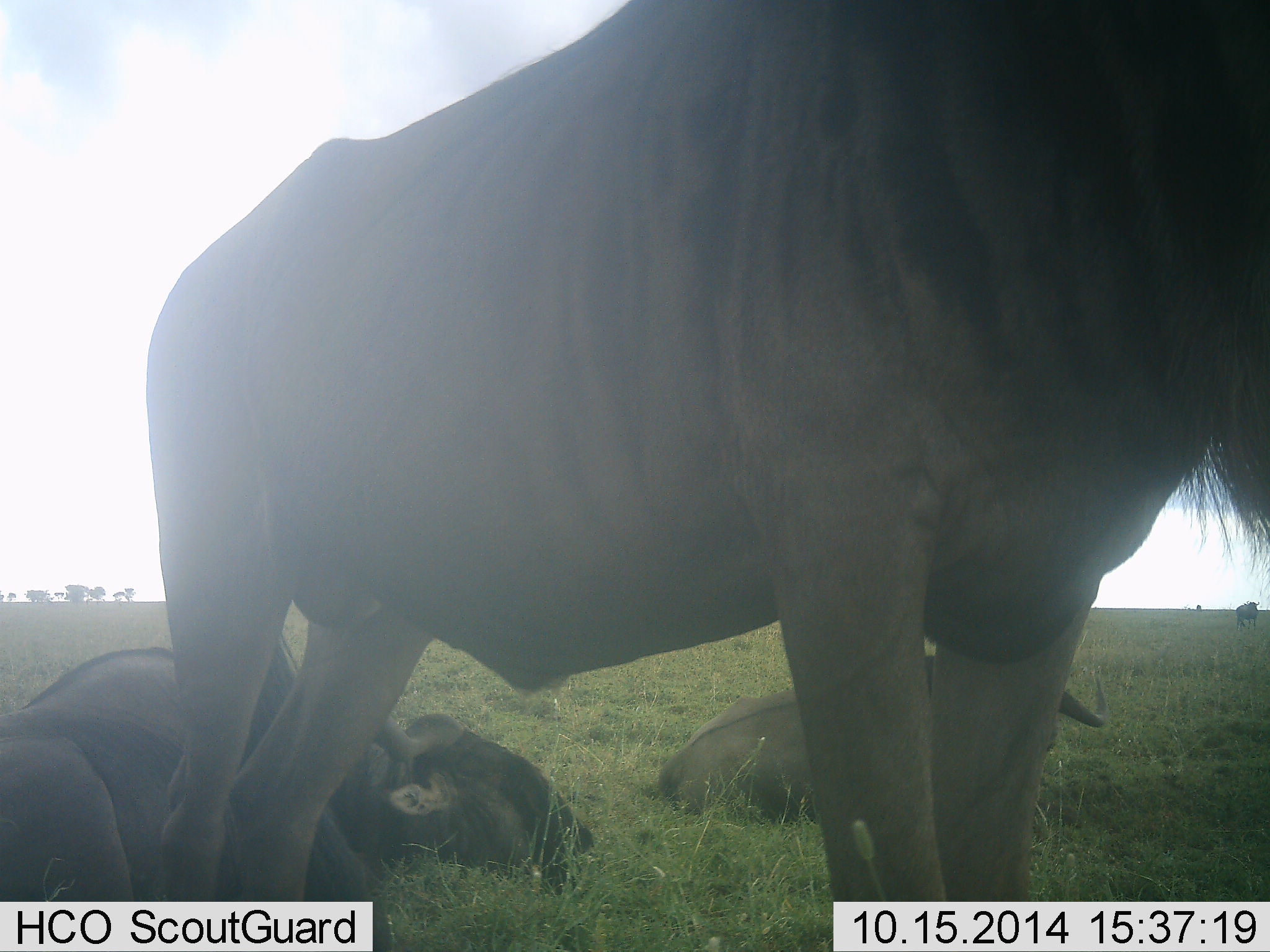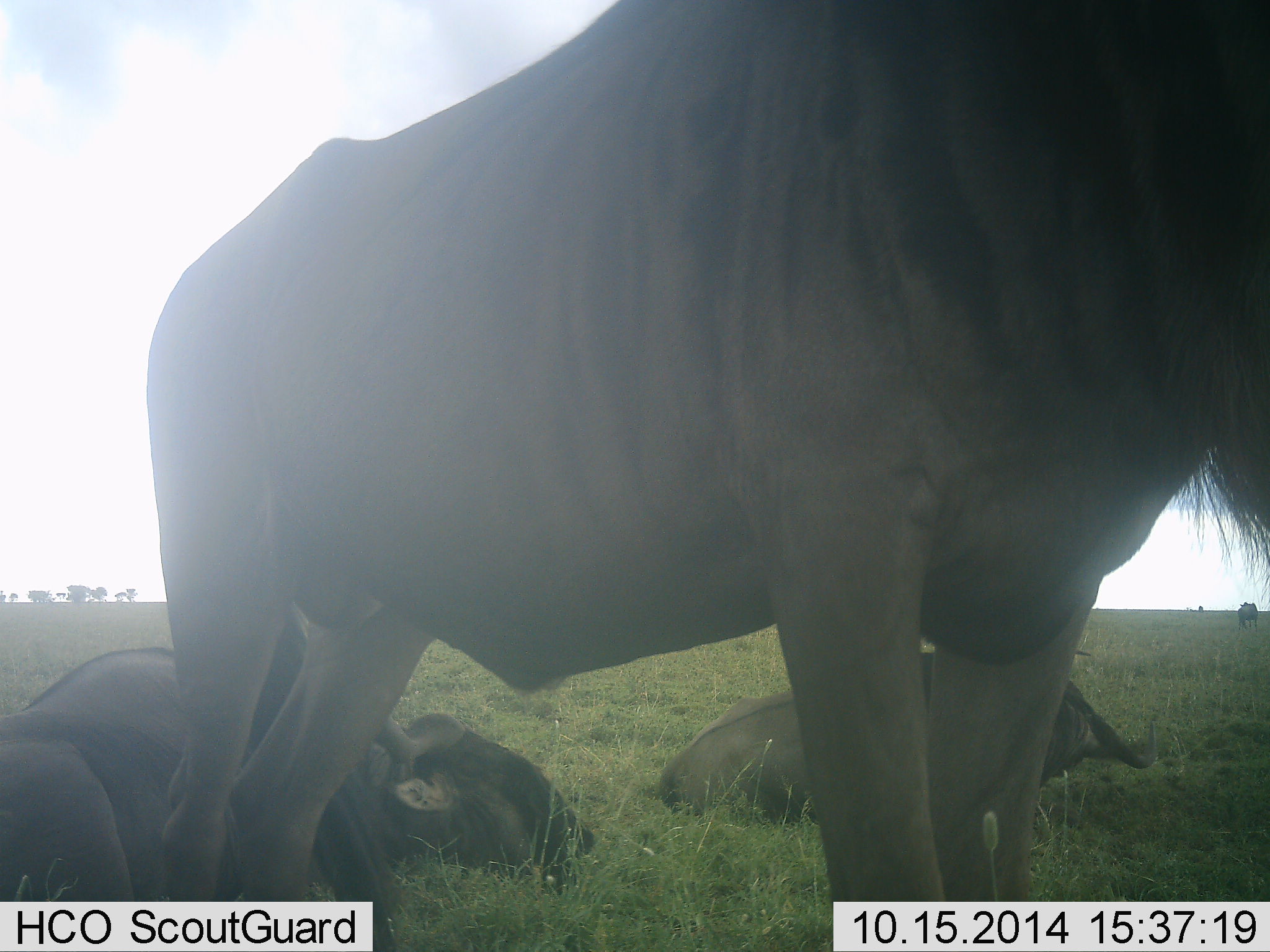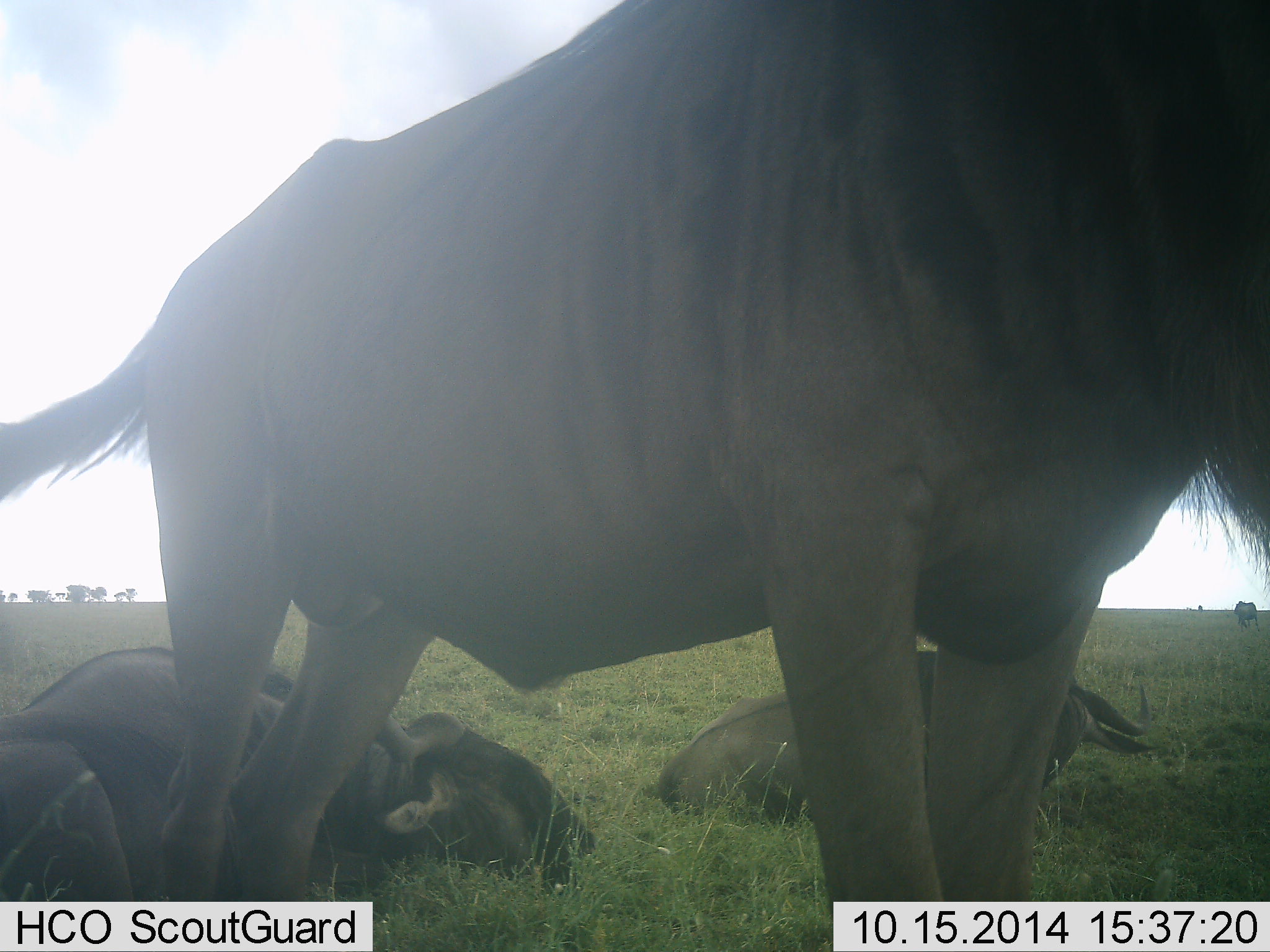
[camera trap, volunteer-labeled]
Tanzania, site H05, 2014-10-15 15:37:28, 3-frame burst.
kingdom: Animalia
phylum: Chordata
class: Mammalia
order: Artiodactyla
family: Bovidae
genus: Connochaetes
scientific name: Connochaetes taurinus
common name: blue wildebeest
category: wildebeest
Wildebeest (blue wildebeest) (Connochaetes taurinus), count 4. Behavior (volunteer vote fractions): standing 80%, resting 100%, moving 0%, interacting 0%. Young present (vote fraction): 0%. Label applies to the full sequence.